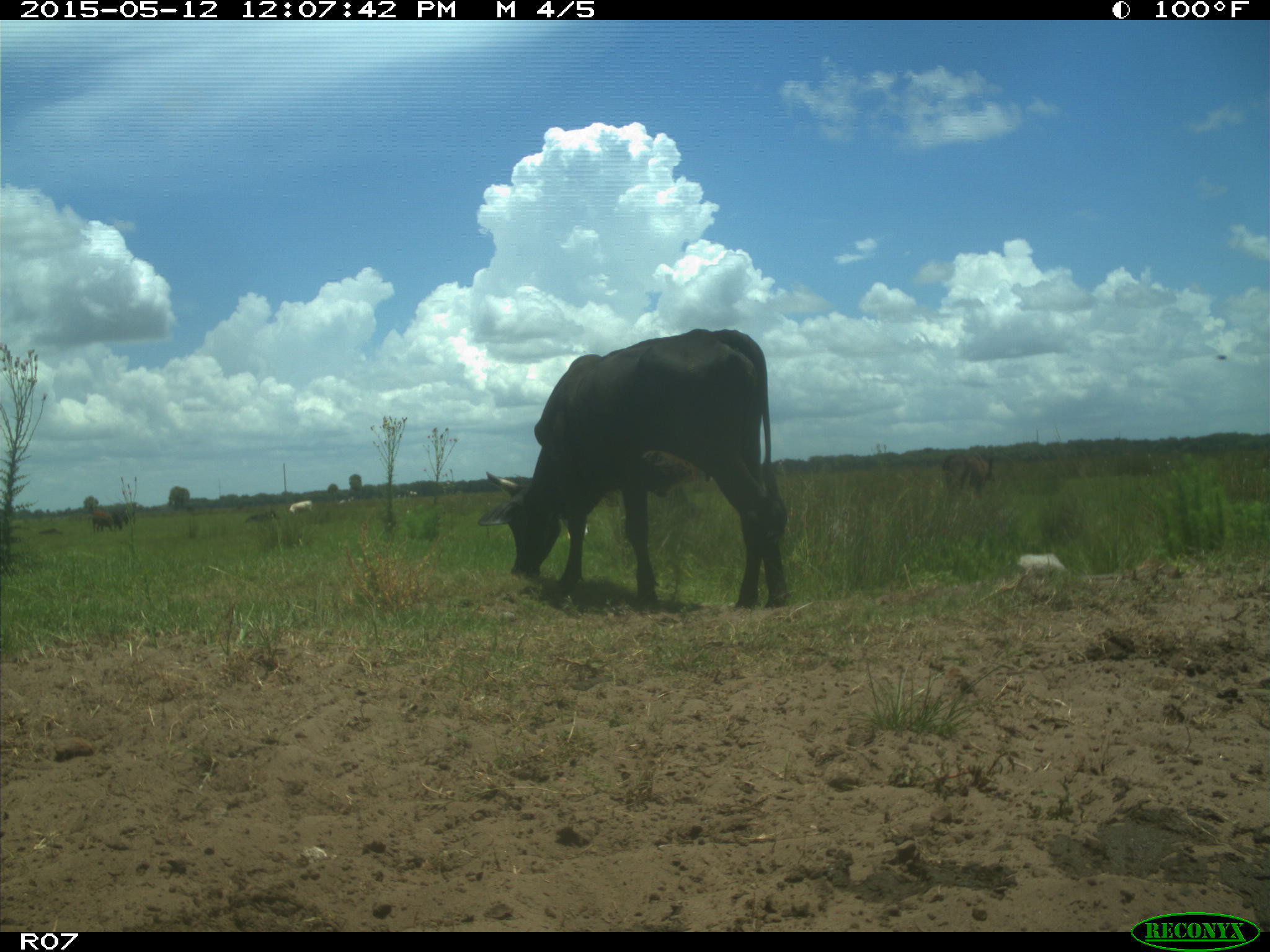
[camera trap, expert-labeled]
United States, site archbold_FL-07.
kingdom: Animalia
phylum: Chordata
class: Mammalia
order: Artiodactyla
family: Bovidae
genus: Bos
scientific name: Bos taurus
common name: domestic cow